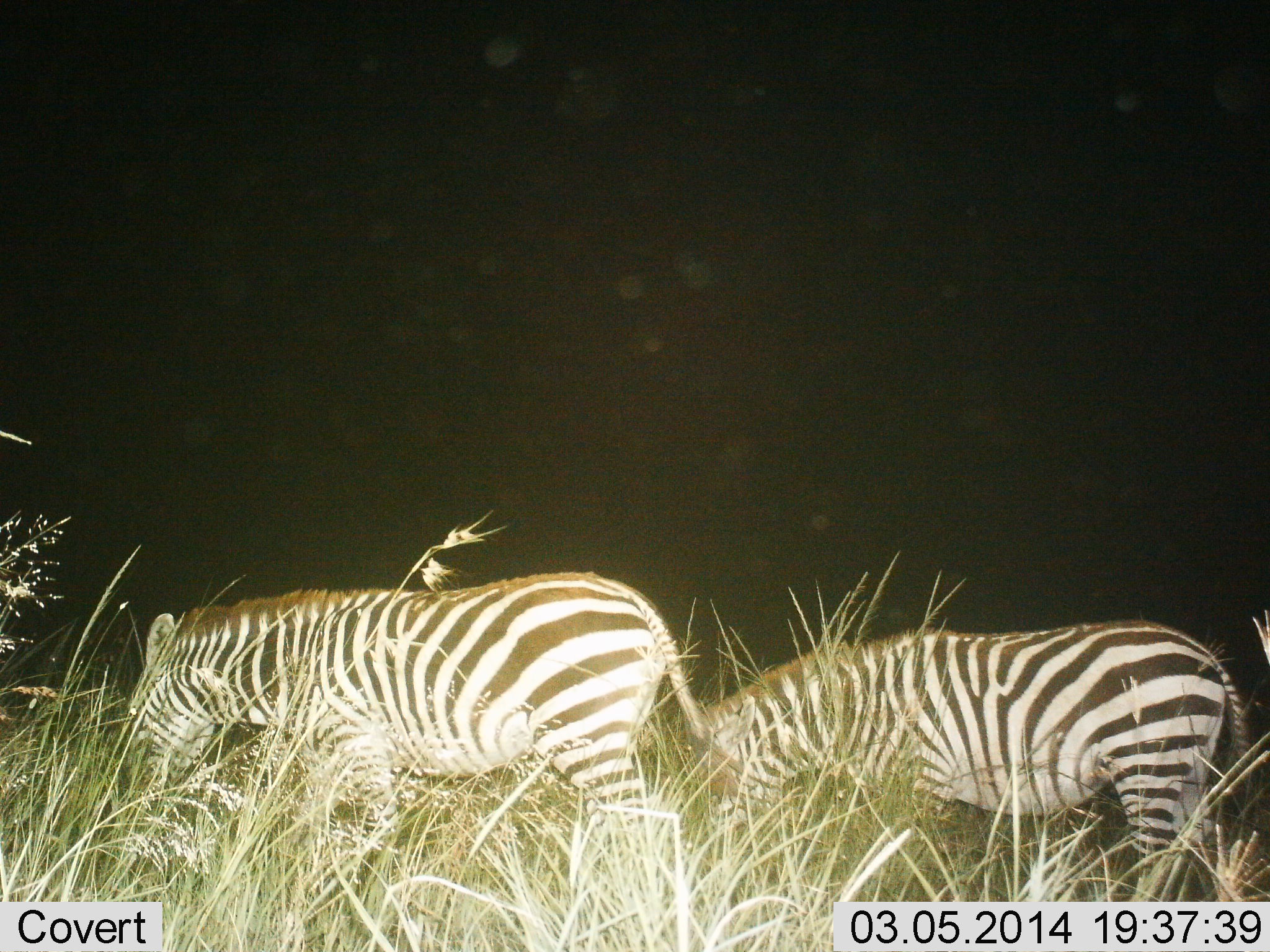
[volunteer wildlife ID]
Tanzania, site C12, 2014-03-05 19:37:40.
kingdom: Animalia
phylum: Chordata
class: Mammalia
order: Perissodactyla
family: Equidae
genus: Equus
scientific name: Equus quagga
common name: plains zebra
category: zebra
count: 2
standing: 30%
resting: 0%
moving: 40%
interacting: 0%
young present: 0%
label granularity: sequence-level